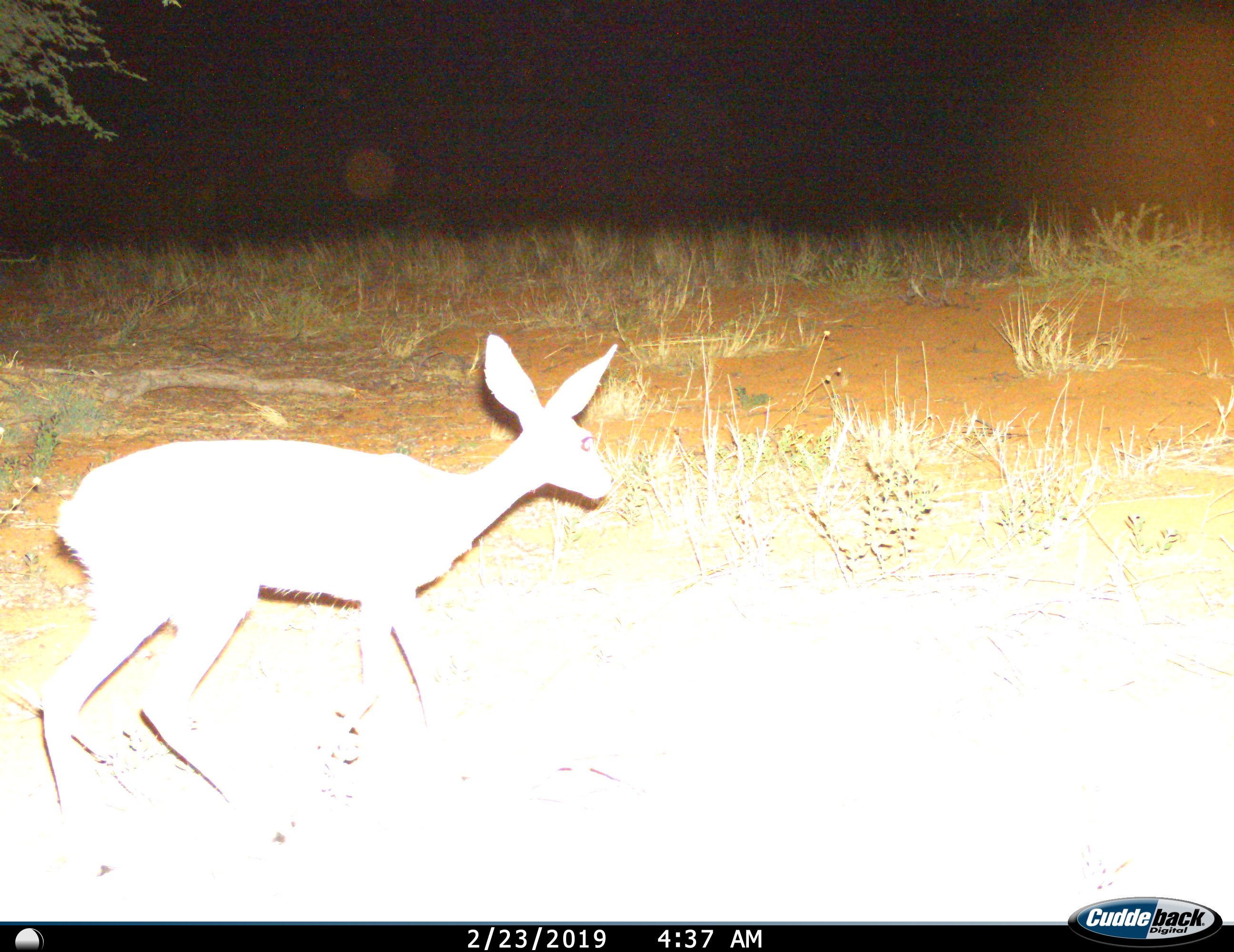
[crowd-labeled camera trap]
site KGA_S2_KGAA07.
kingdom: Animalia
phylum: Chordata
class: Mammalia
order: Artiodactyla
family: Bovidae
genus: Raphicerus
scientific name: Raphicerus campestris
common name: steenbok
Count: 1.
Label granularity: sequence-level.